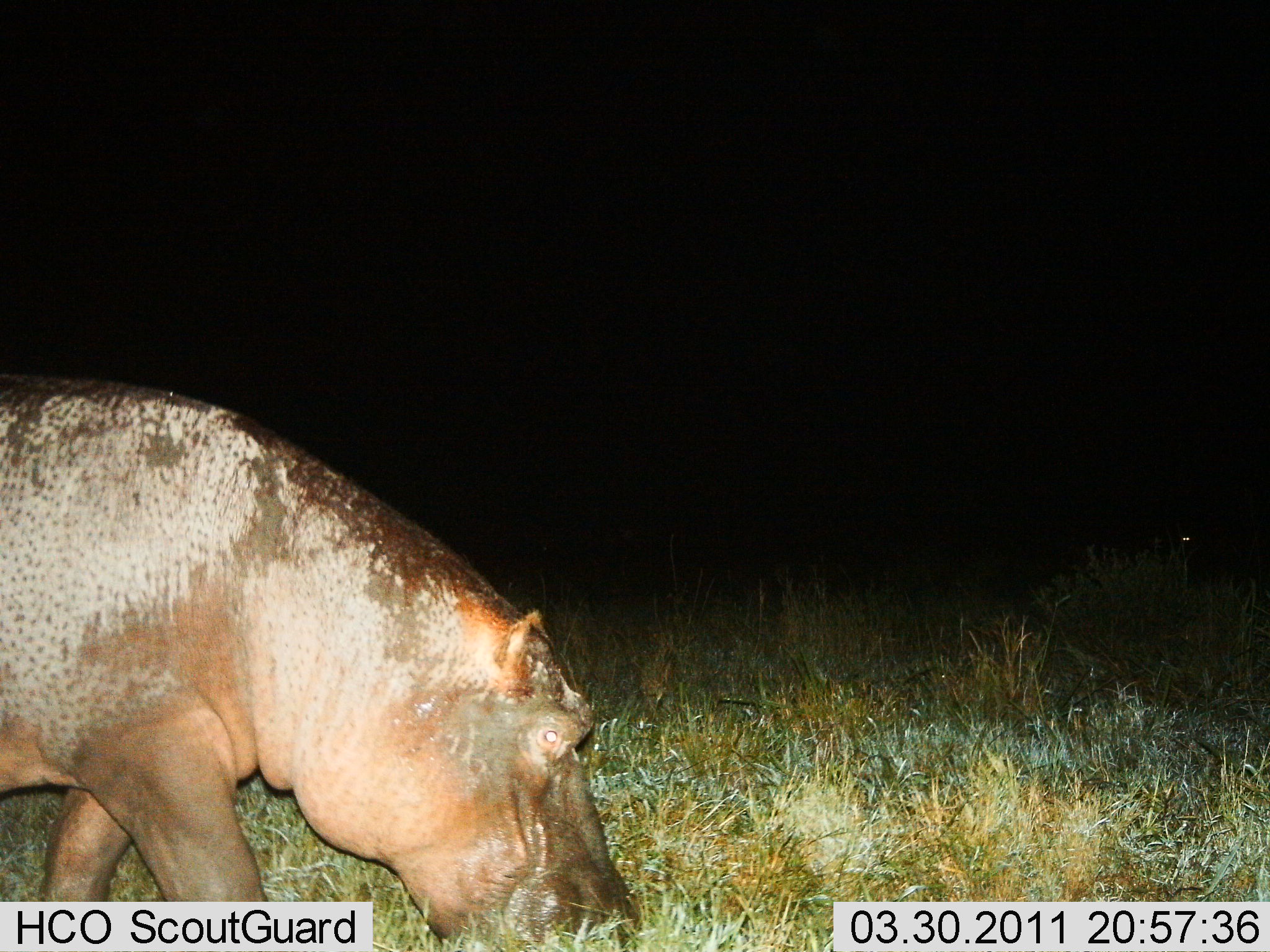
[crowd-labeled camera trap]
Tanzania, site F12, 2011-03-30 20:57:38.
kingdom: Animalia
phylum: Chordata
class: Mammalia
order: Artiodactyla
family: Hippopotamidae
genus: Hippopotamus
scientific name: Hippopotamus amphibius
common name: hippopotamus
Hippopotamus (Hippopotamus amphibius), count 1. Behavior (volunteer vote fractions): standing 8%, resting 0%, moving 67%, interacting 0%. Young present (vote fraction): 0%. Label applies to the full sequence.